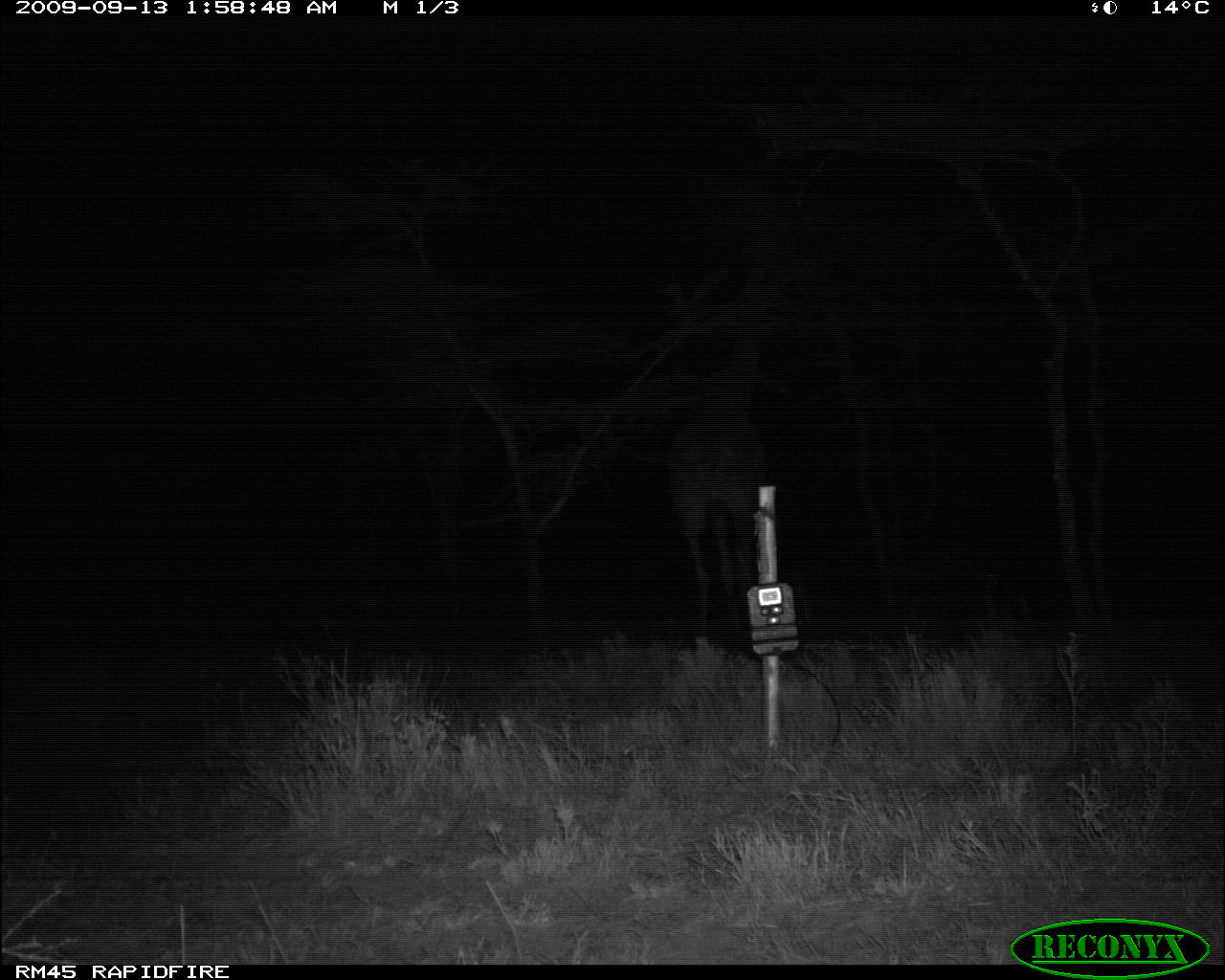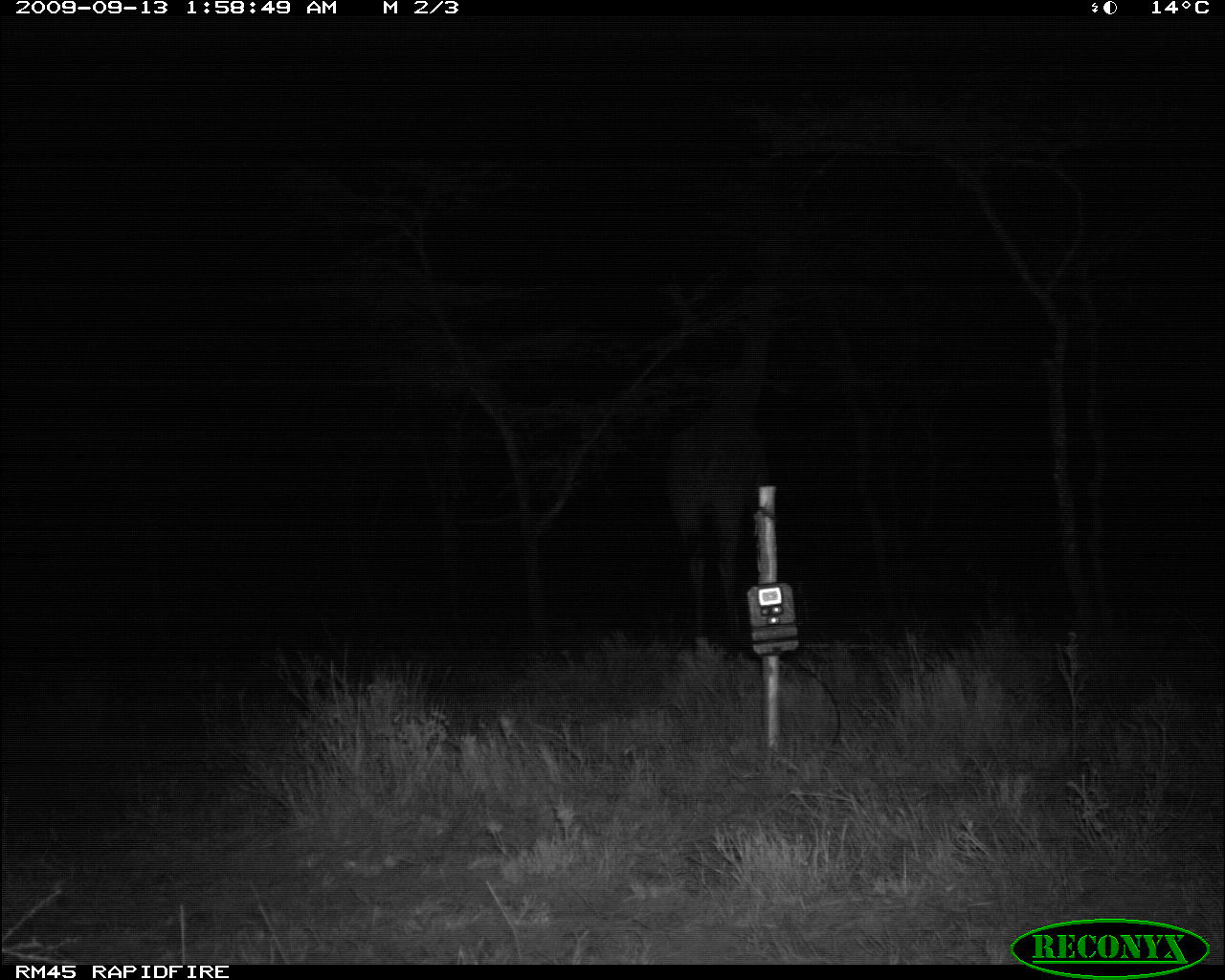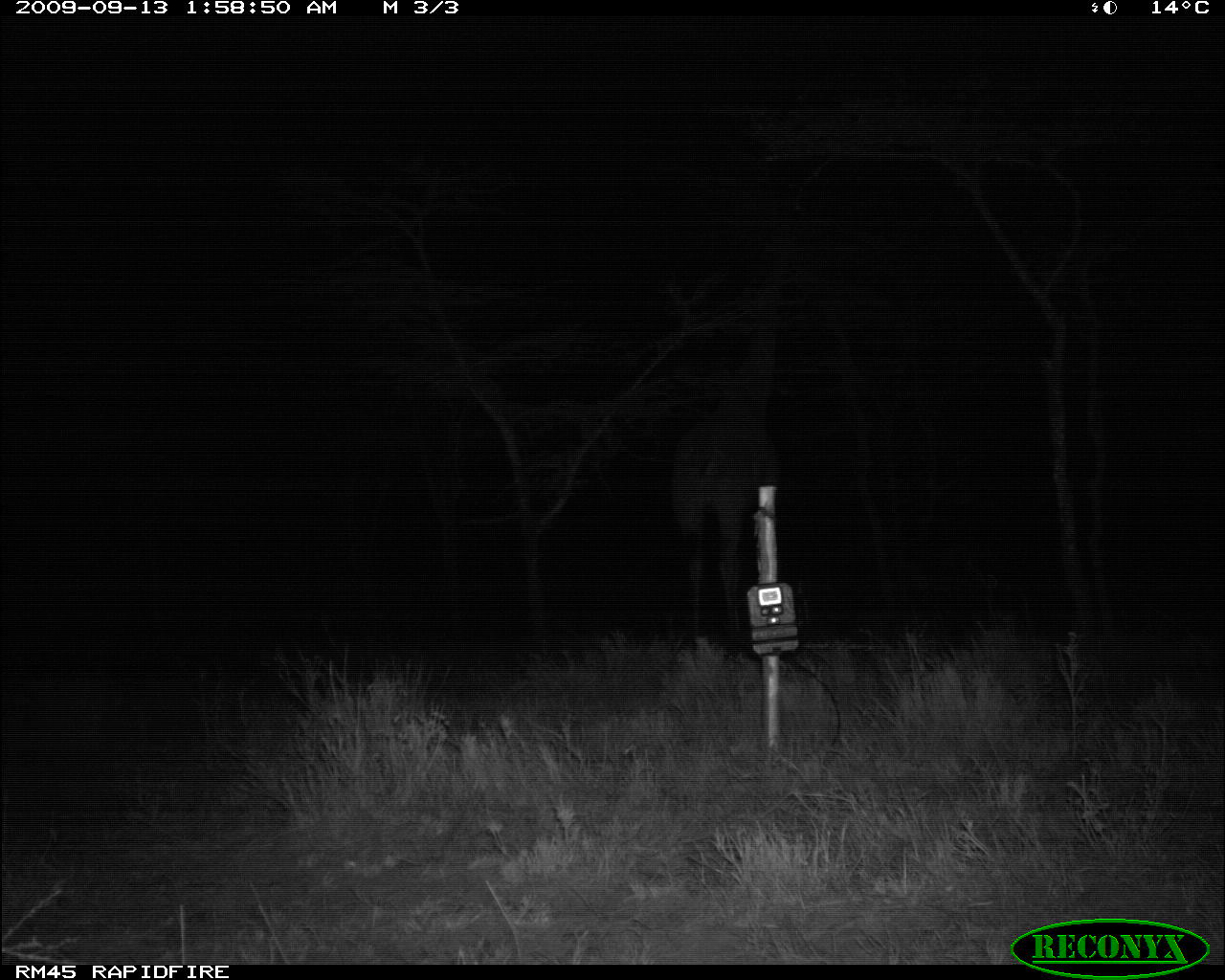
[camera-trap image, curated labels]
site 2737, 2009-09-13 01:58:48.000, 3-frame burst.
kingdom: Animalia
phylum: Chordata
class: Mammalia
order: Artiodactyla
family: Giraffidae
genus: Giraffa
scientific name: Giraffa camelopardalis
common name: giraffe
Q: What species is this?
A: Giraffa camelopardalis (giraffe).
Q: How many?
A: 1.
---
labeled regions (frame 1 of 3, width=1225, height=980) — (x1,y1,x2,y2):
giraffa camelopardalis: (667,278,781,634)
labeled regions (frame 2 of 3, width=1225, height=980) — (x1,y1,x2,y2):
giraffa camelopardalis: (661,308,776,663)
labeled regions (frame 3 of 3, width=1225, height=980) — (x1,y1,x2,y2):
giraffa camelopardalis: (665,205,809,657)